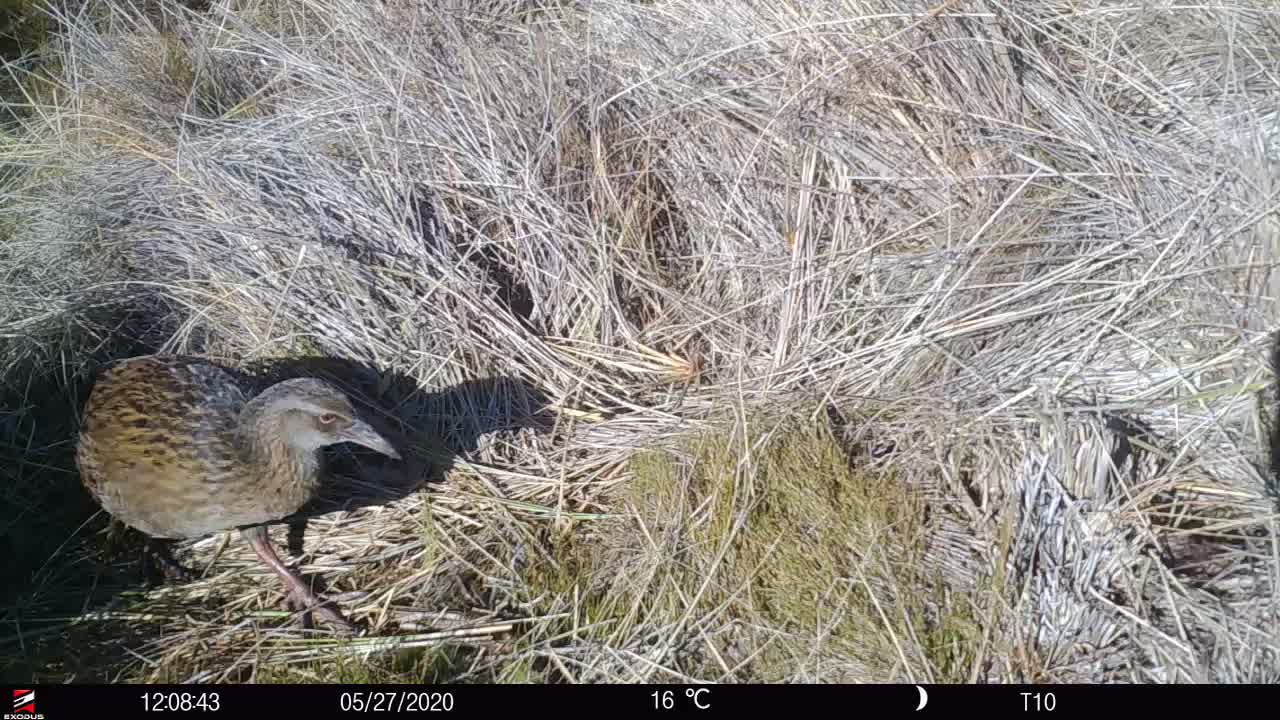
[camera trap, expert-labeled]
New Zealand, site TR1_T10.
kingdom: Animalia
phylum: Chordata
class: Aves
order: Gruiformes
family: Rallidae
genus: Gallirallus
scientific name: Gallirallus australis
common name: weka